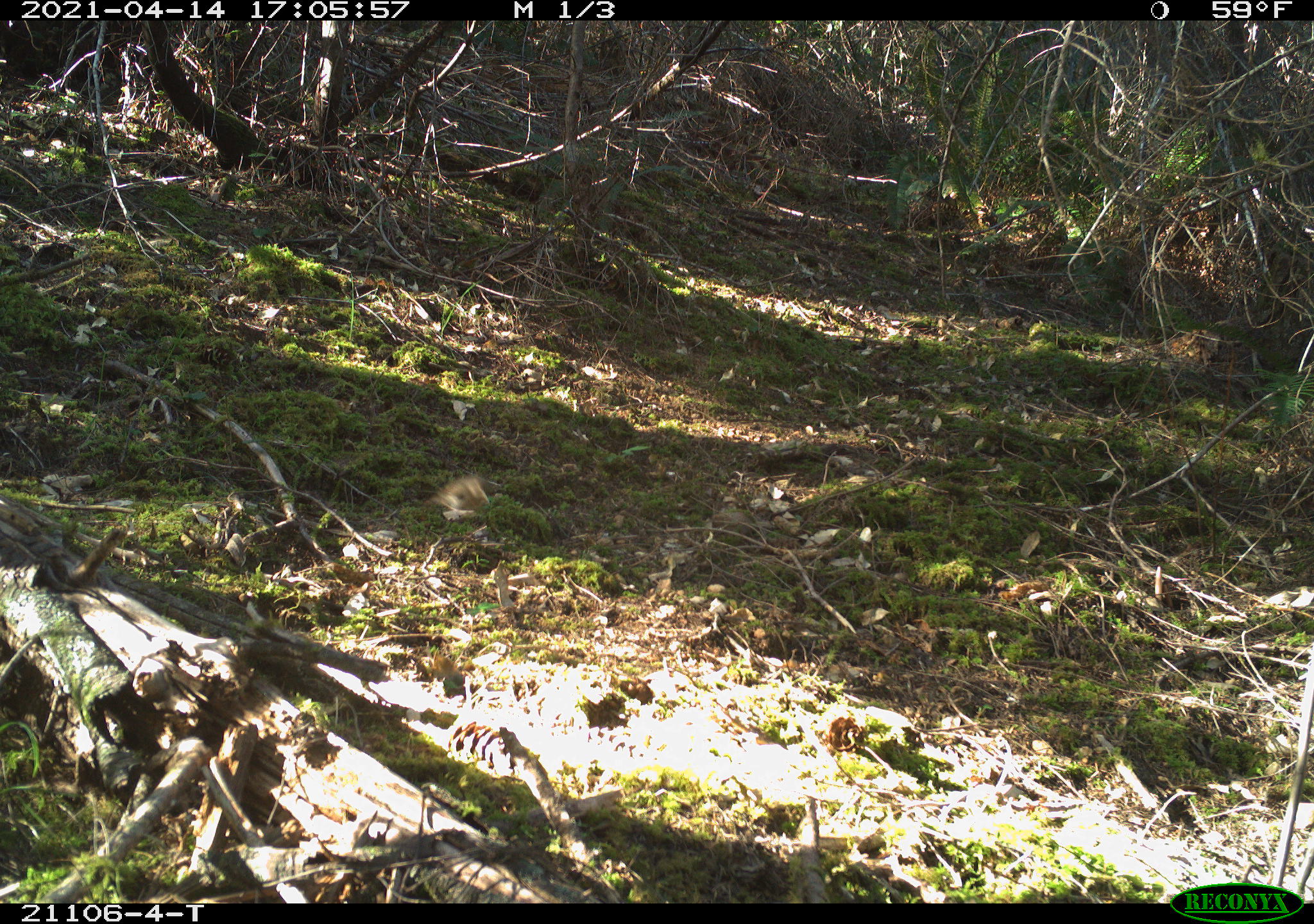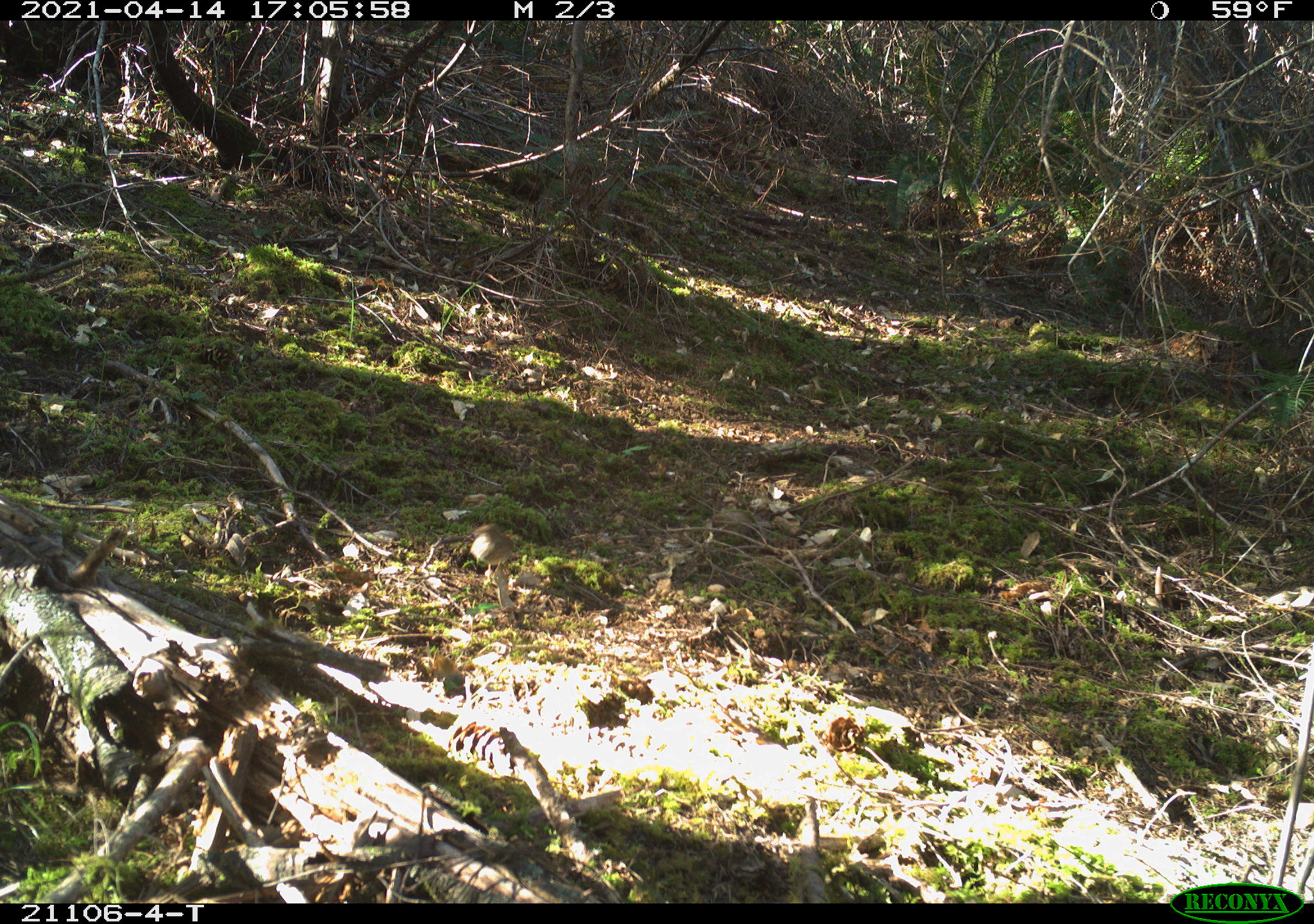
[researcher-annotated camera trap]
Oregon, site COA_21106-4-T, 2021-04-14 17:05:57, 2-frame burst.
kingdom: Animalia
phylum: Chordata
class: Aves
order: Passeriformes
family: Turdidae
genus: Catharus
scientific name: Catharus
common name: brown thrushes and nightingale-thrushes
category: catharus species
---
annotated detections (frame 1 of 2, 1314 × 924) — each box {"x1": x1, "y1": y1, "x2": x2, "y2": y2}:
catharus species: {"x1": 392, "y1": 440, "x2": 539, "y2": 560}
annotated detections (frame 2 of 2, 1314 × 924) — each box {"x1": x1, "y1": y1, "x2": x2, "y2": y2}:
catharus species: {"x1": 444, "y1": 505, "x2": 590, "y2": 604}